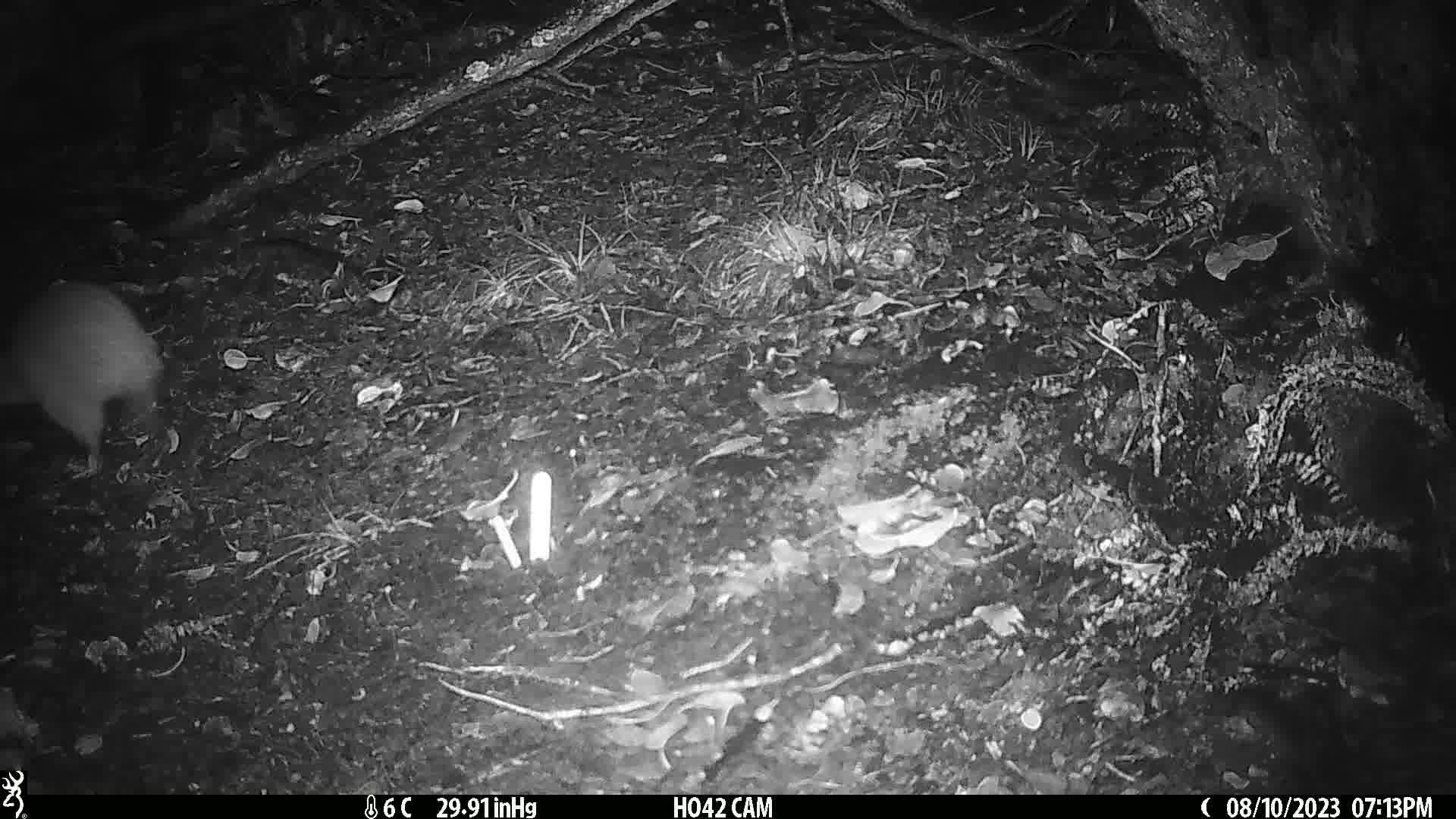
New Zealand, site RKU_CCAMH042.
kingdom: Animalia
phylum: Chordata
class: Aves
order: Apterygiformes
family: Apterygidae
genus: Apteryx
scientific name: Apteryx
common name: kiwi